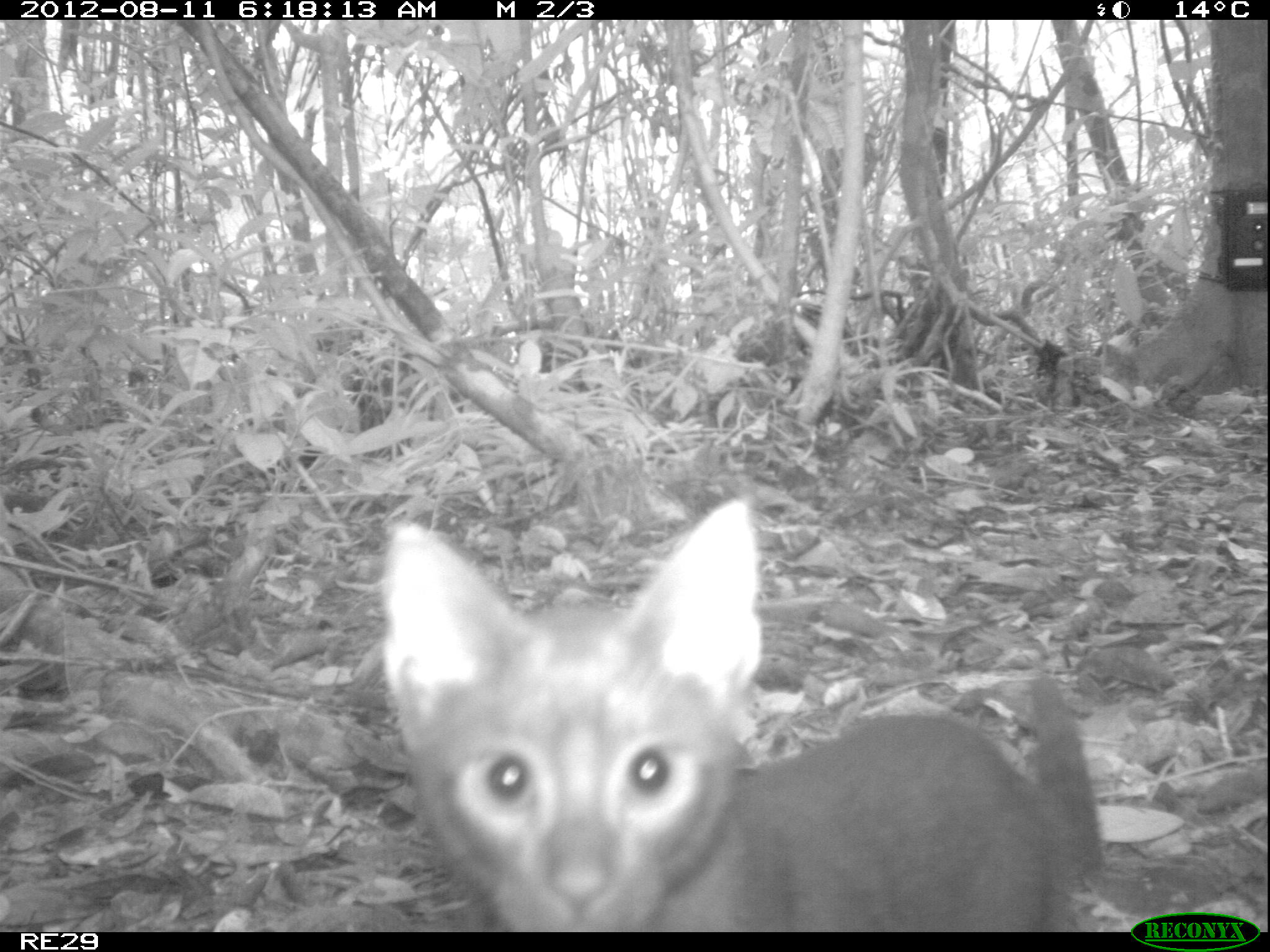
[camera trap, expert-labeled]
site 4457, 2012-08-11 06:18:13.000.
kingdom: Animalia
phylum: Chordata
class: Mammalia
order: Carnivora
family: Felidae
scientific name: Felidae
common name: felids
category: felis sp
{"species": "felis sp (felids) (Felidae)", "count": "1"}